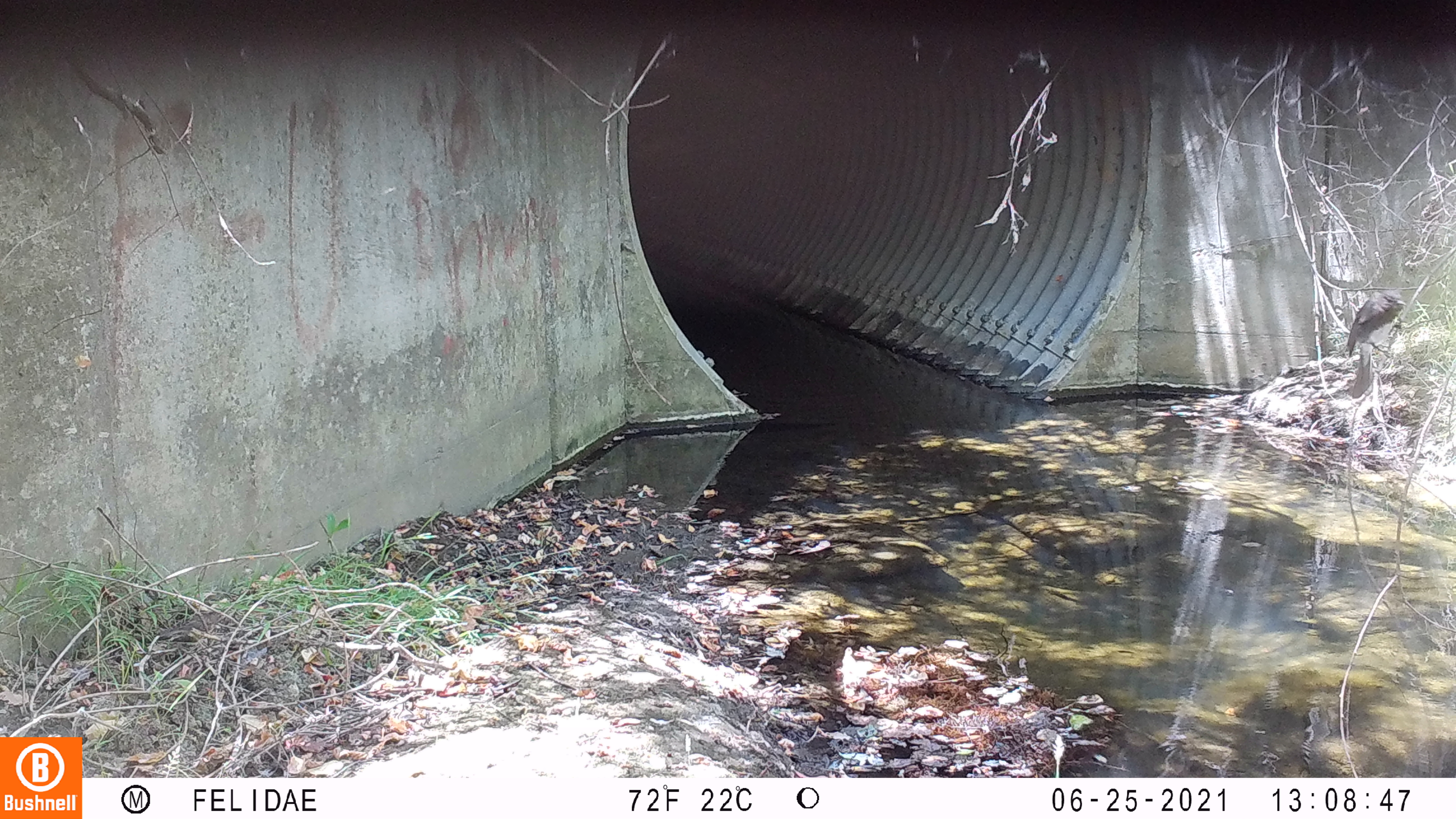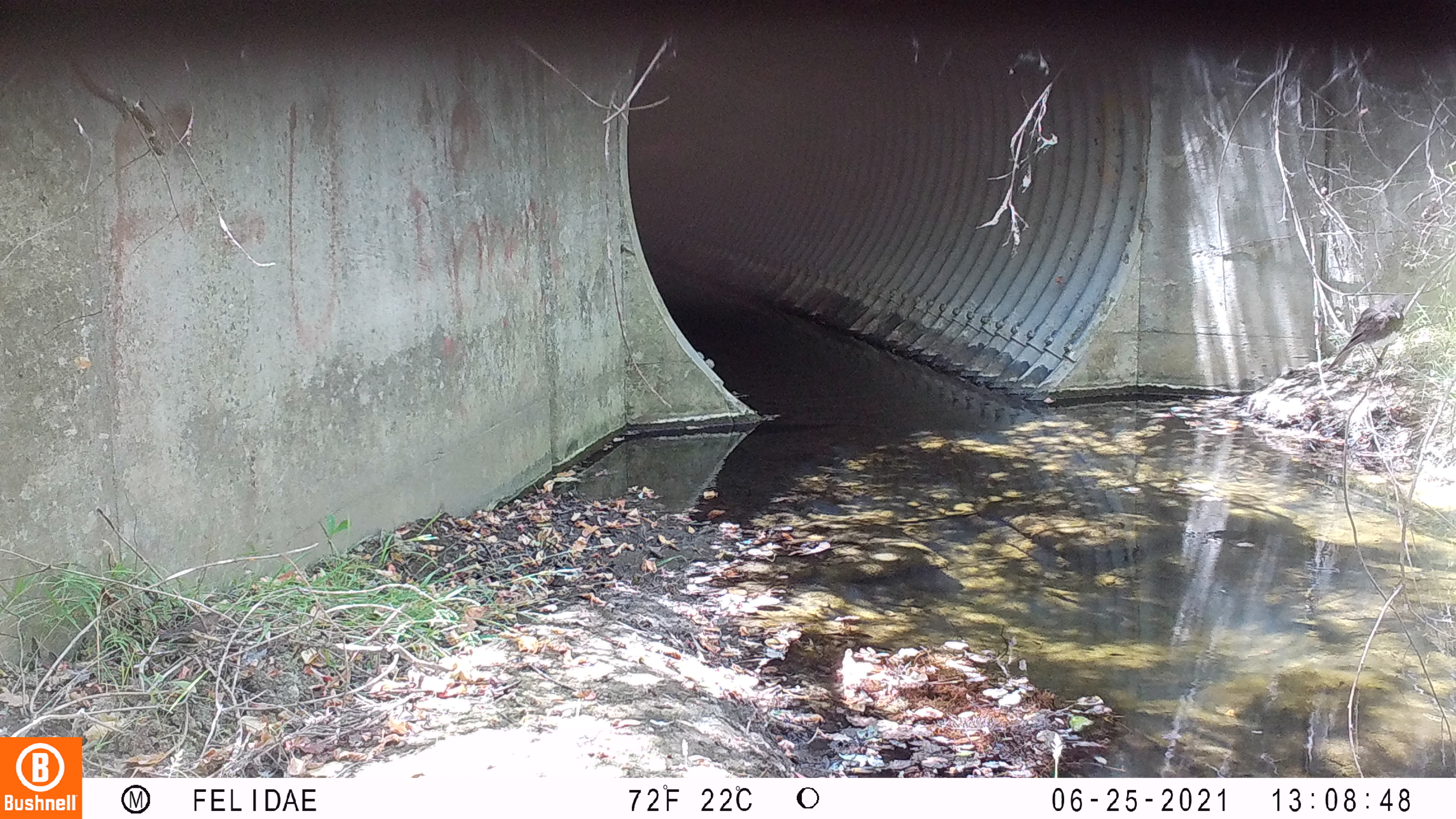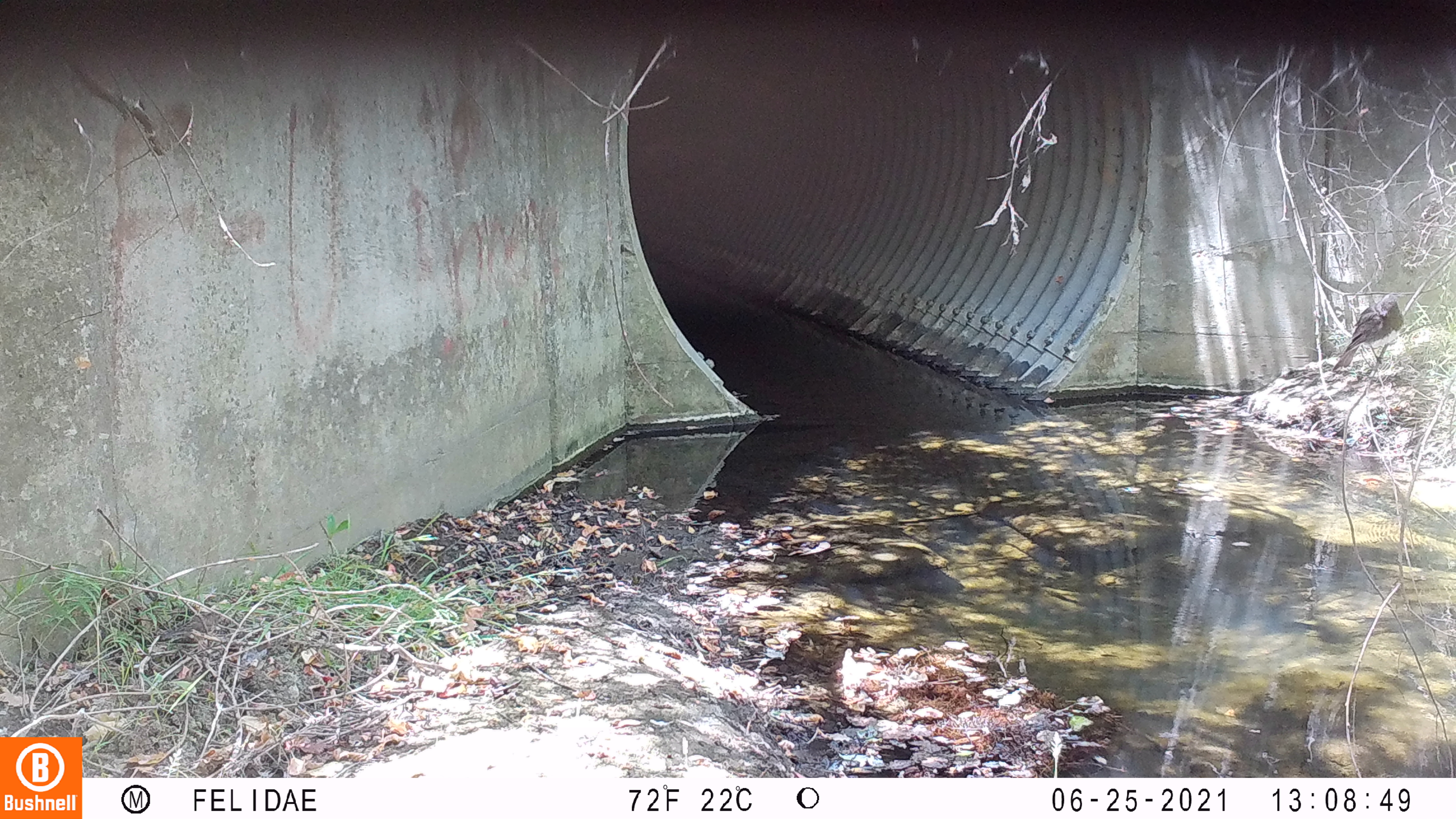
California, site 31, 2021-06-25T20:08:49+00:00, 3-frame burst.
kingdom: Animalia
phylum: Chordata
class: Aves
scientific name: Aves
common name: bird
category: unknown bird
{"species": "unknown bird (bird) (Aves)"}